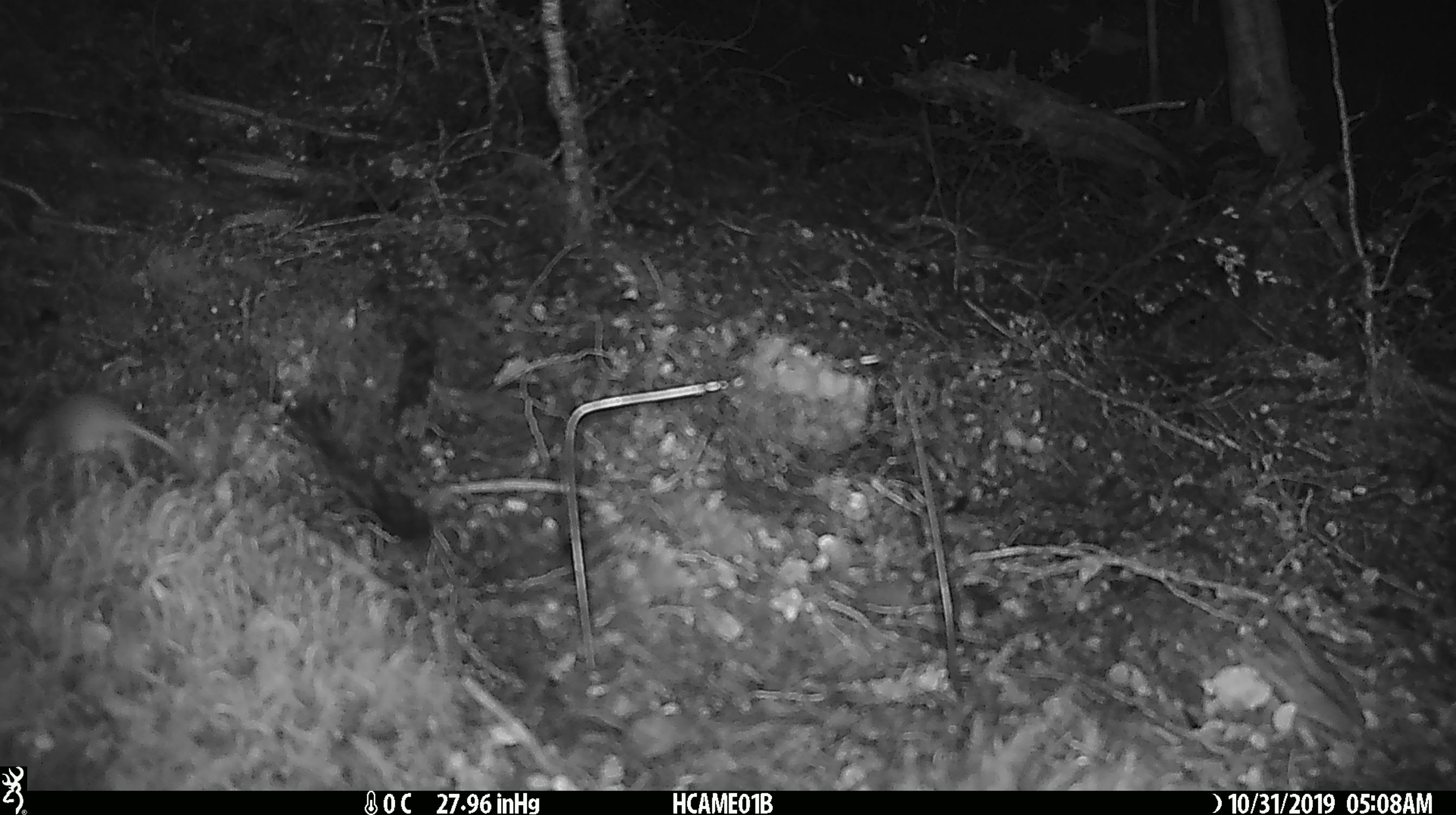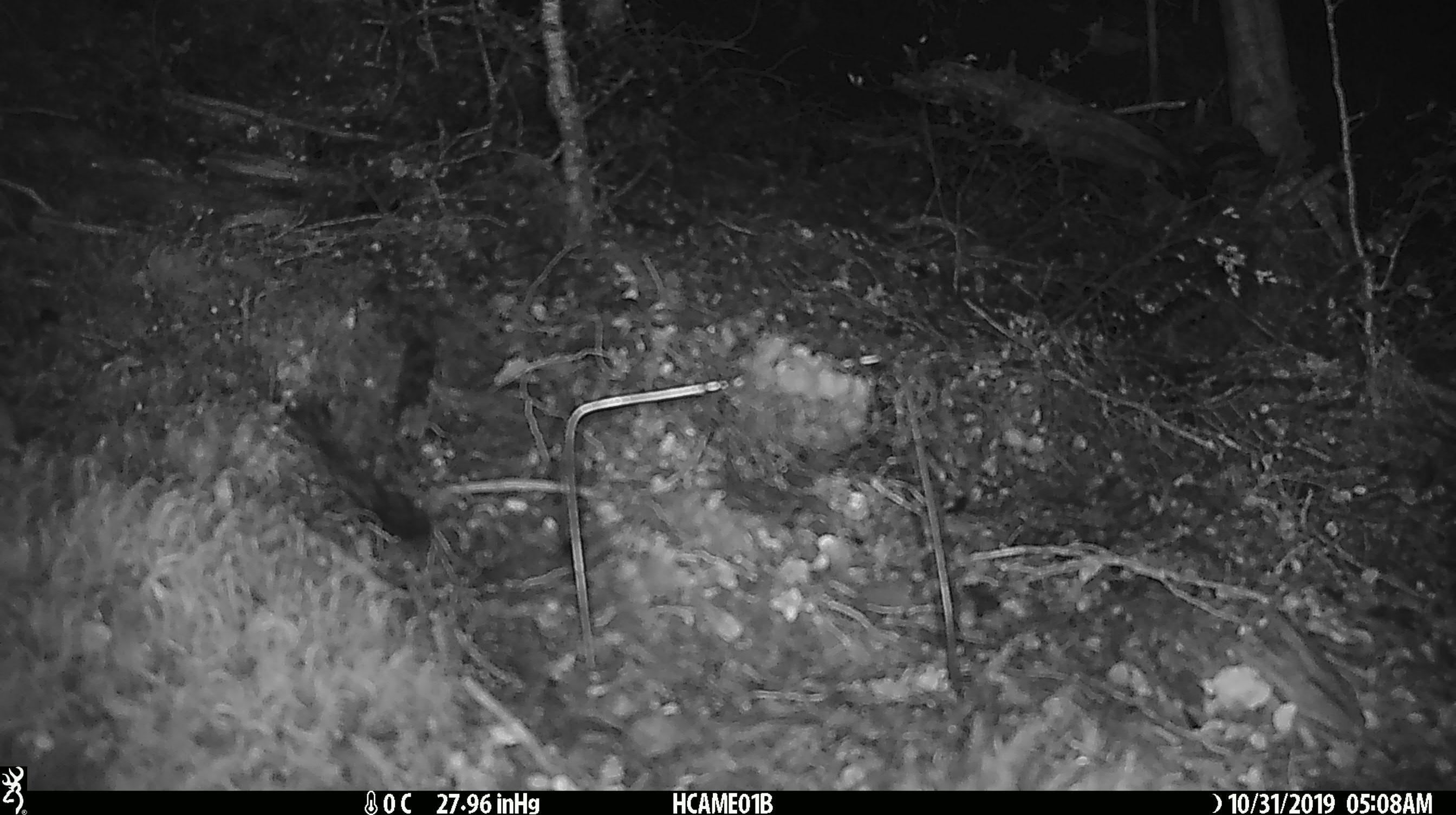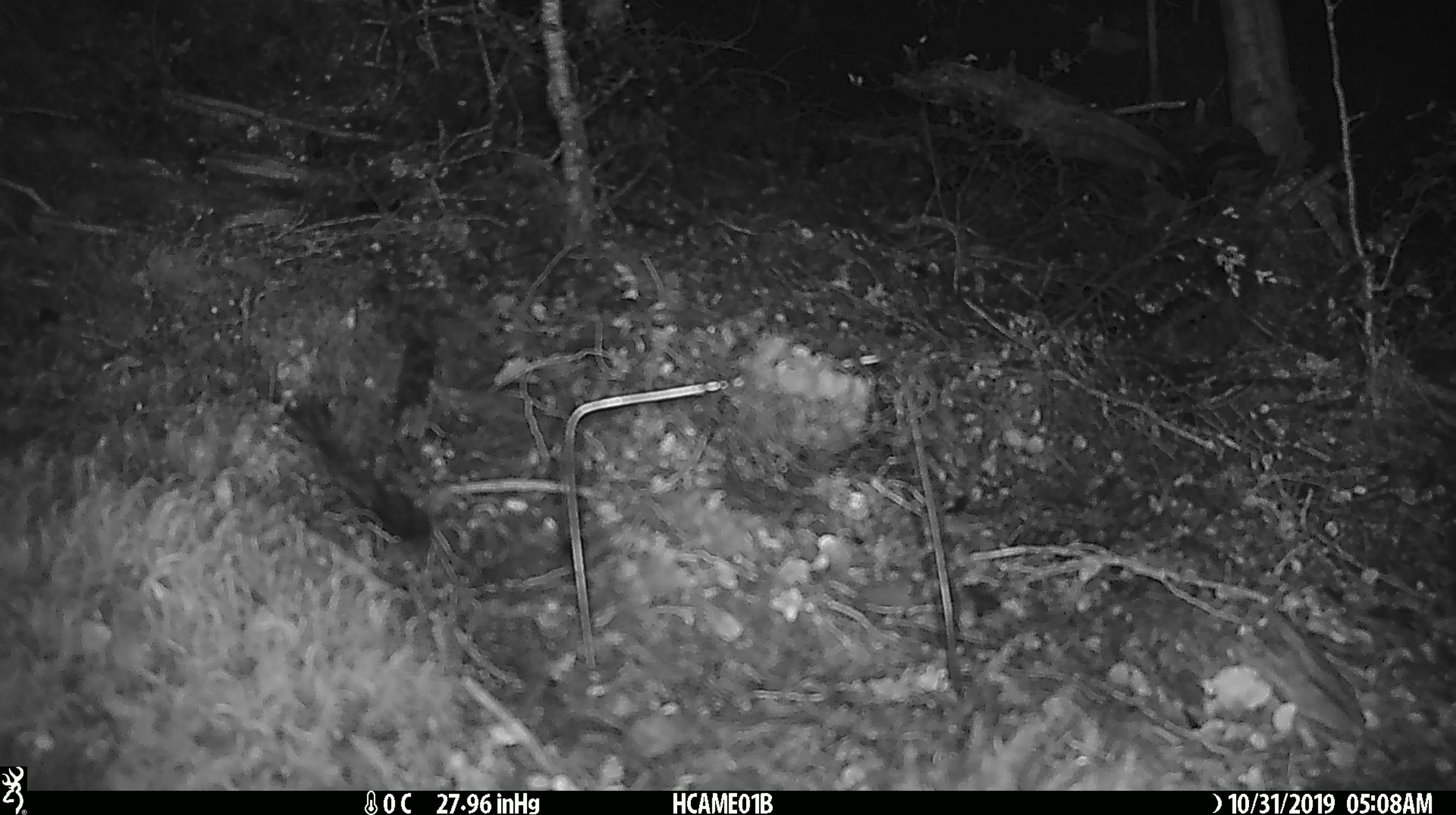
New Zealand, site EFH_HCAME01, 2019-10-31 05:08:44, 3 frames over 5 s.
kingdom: Animalia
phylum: Chordata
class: Mammalia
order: Rodentia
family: Muridae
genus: Mus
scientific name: Mus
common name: mouse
Mouse (Mus).